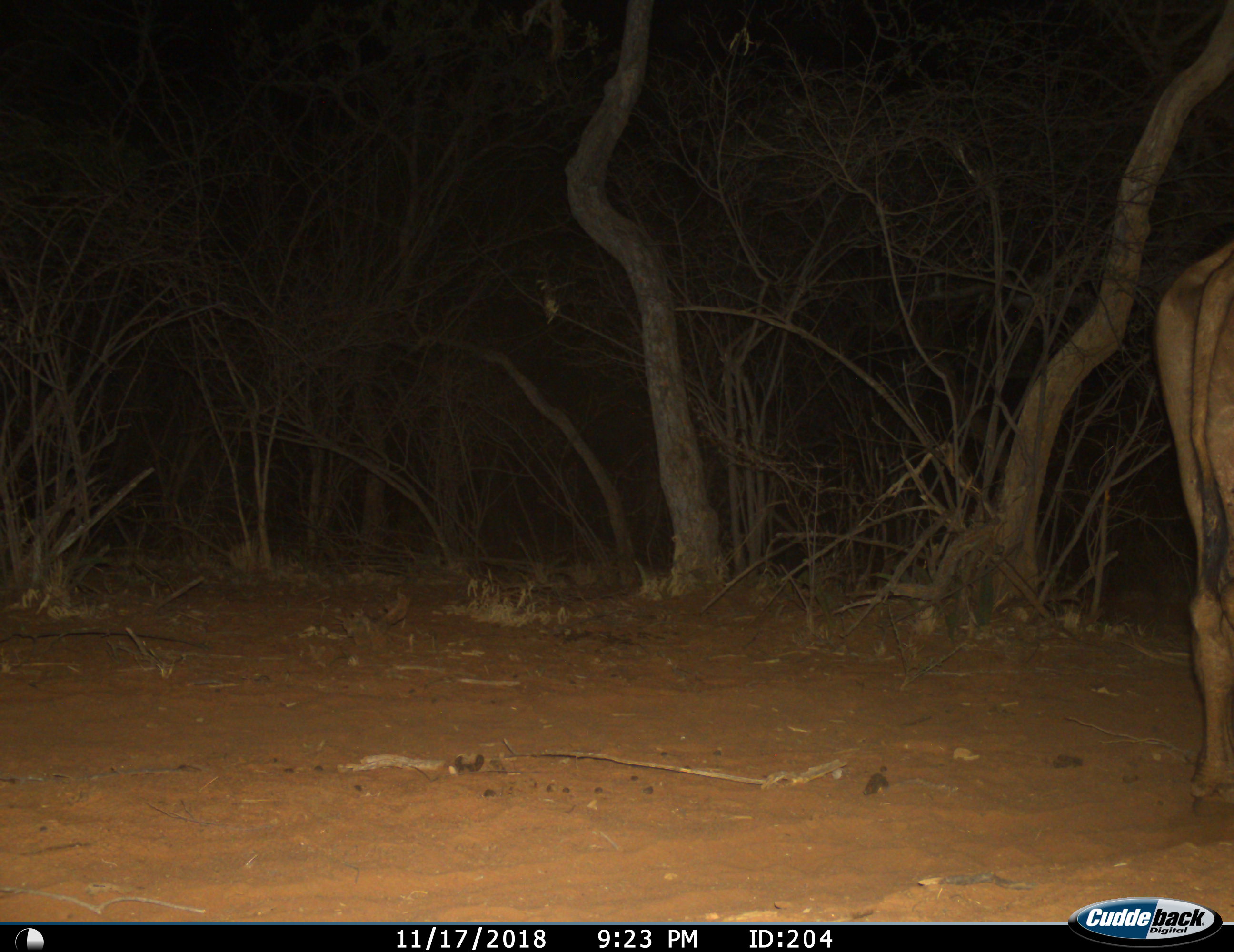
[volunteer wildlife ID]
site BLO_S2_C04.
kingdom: Animalia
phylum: Chordata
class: Mammalia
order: Artiodactyla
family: Bovidae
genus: Syncerus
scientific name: Syncerus caffer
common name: african buffalo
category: buffalo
Buffalo (african buffalo) (Syncerus caffer), count 1. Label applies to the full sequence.